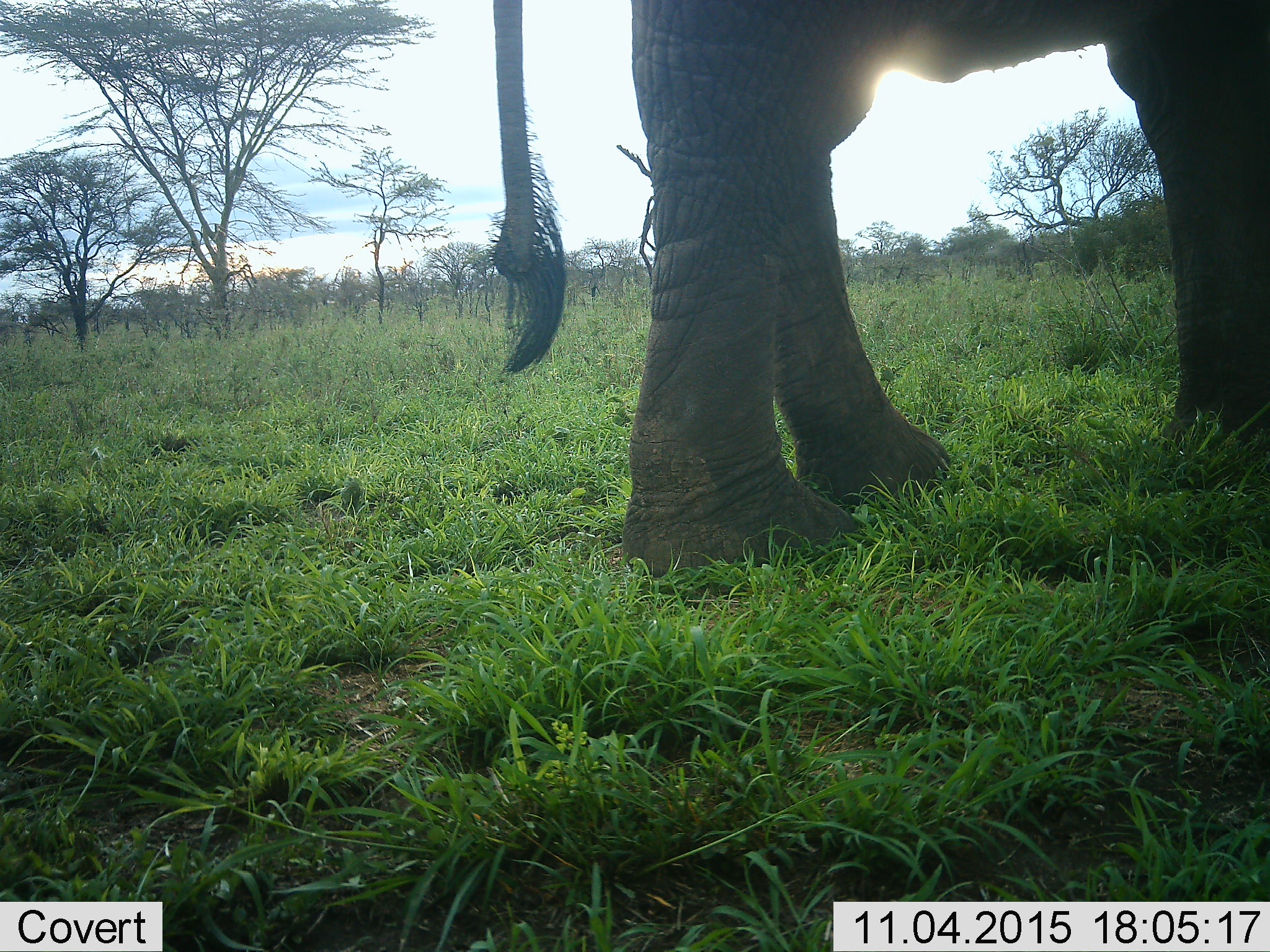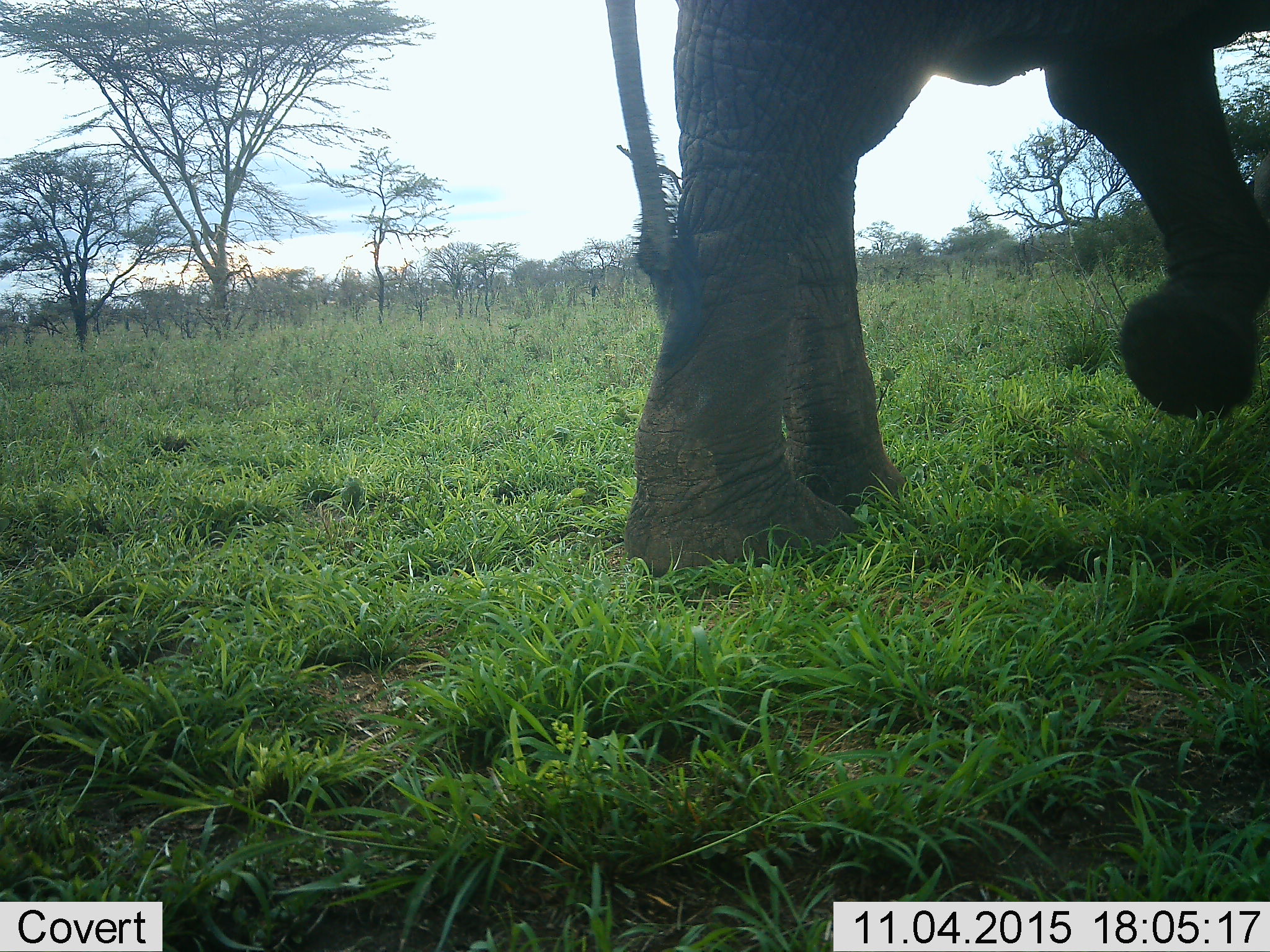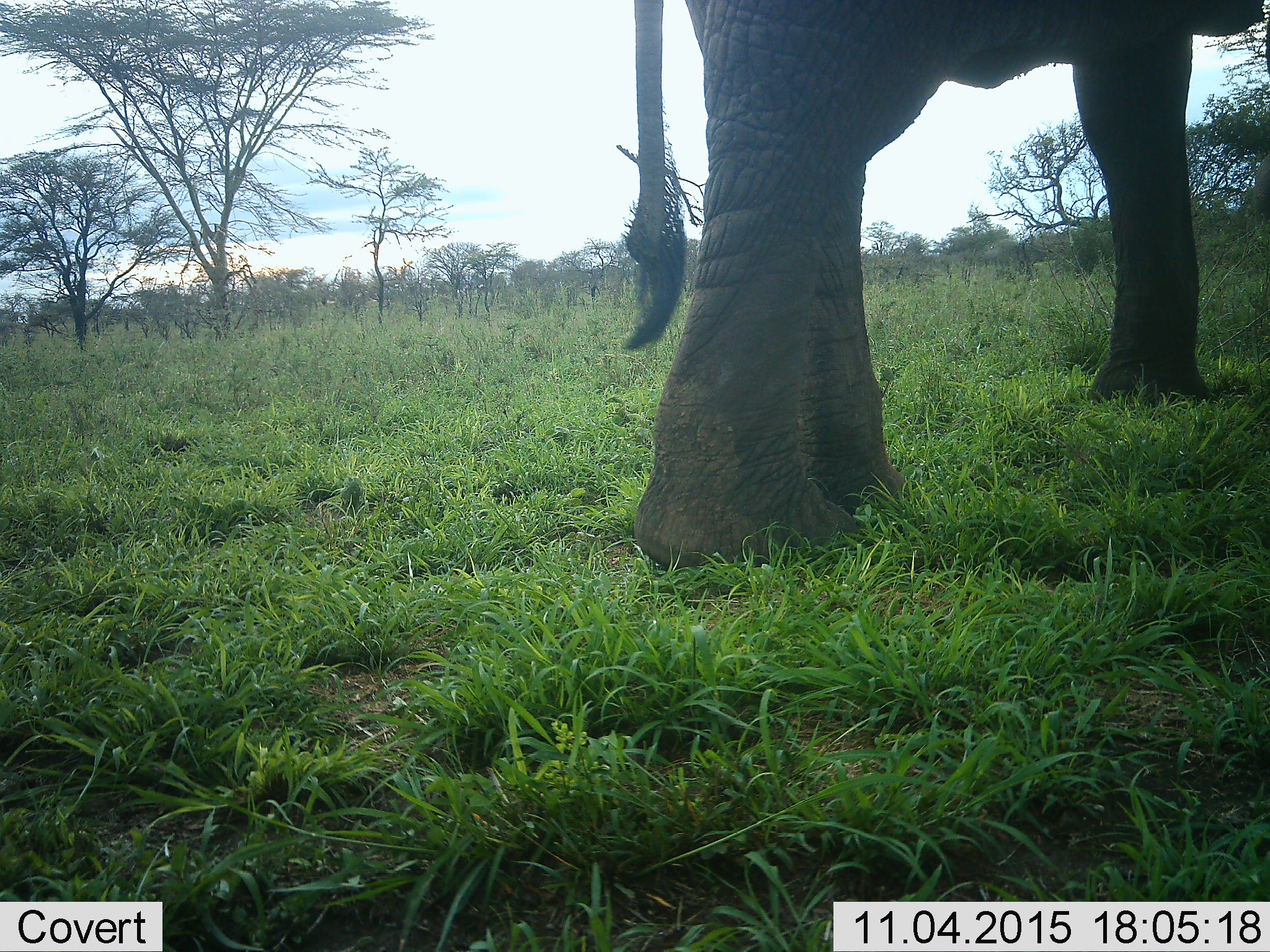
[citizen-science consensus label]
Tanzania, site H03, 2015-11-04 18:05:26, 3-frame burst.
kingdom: Animalia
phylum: Chordata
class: Mammalia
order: Proboscidea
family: Elephantidae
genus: Loxodonta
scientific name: Loxodonta africana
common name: african bush elephant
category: elephant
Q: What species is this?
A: Elephant (african bush elephant) (Loxodonta africana).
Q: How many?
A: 1.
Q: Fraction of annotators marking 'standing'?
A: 56%.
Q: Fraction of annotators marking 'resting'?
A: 0%.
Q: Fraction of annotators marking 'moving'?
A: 67%.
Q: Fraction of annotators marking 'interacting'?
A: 0%.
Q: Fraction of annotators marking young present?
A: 0%.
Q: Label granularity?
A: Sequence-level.